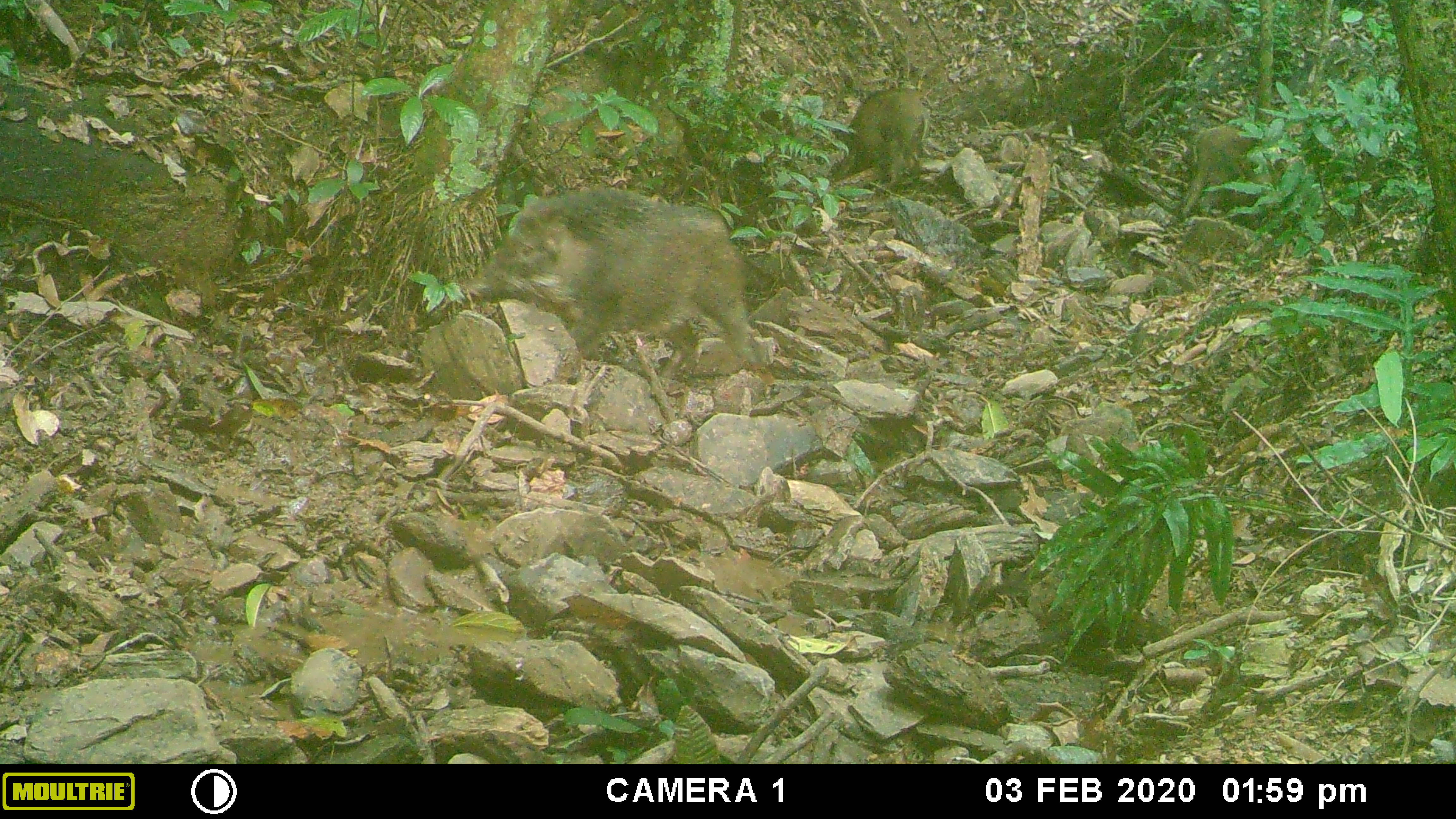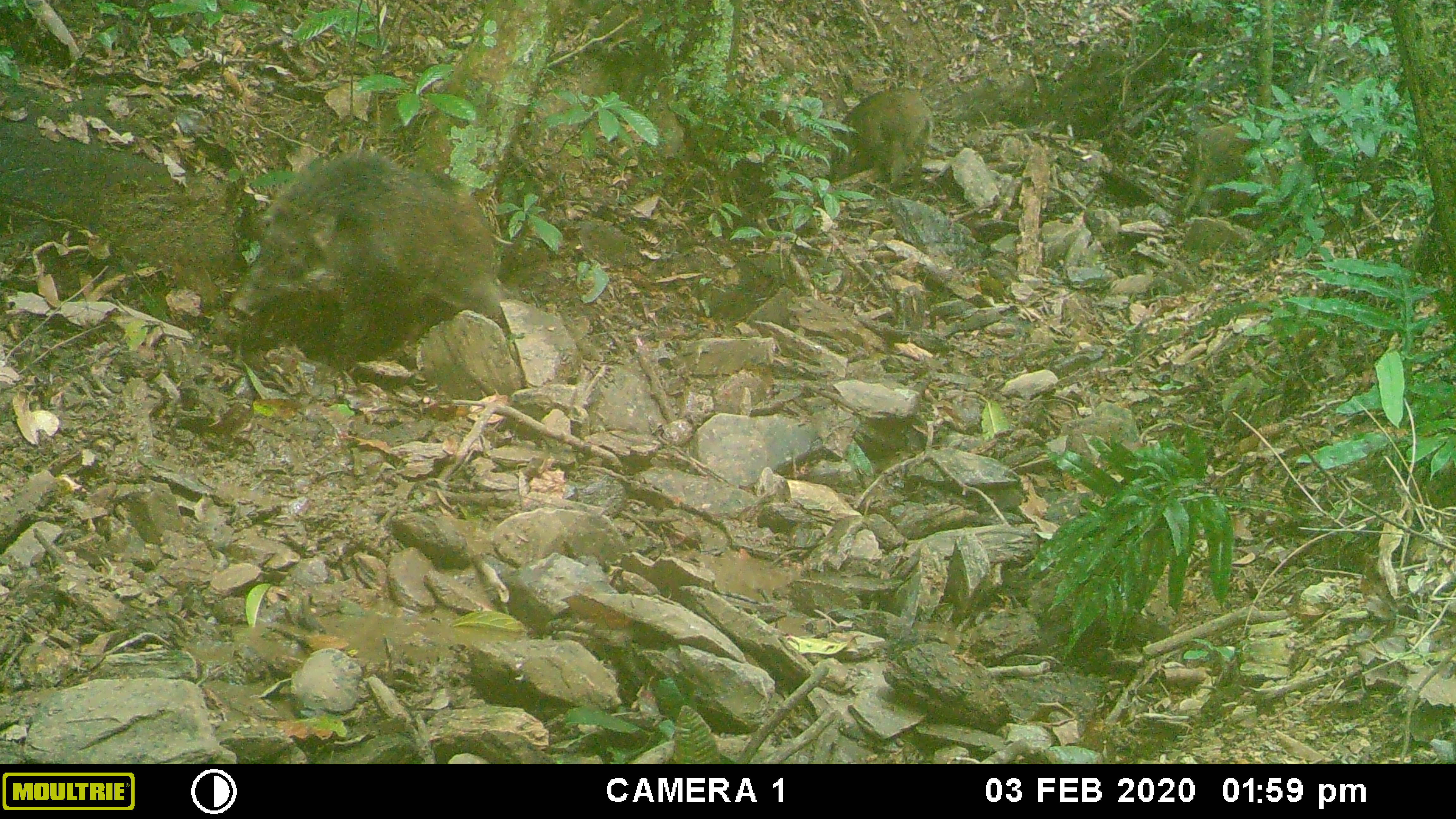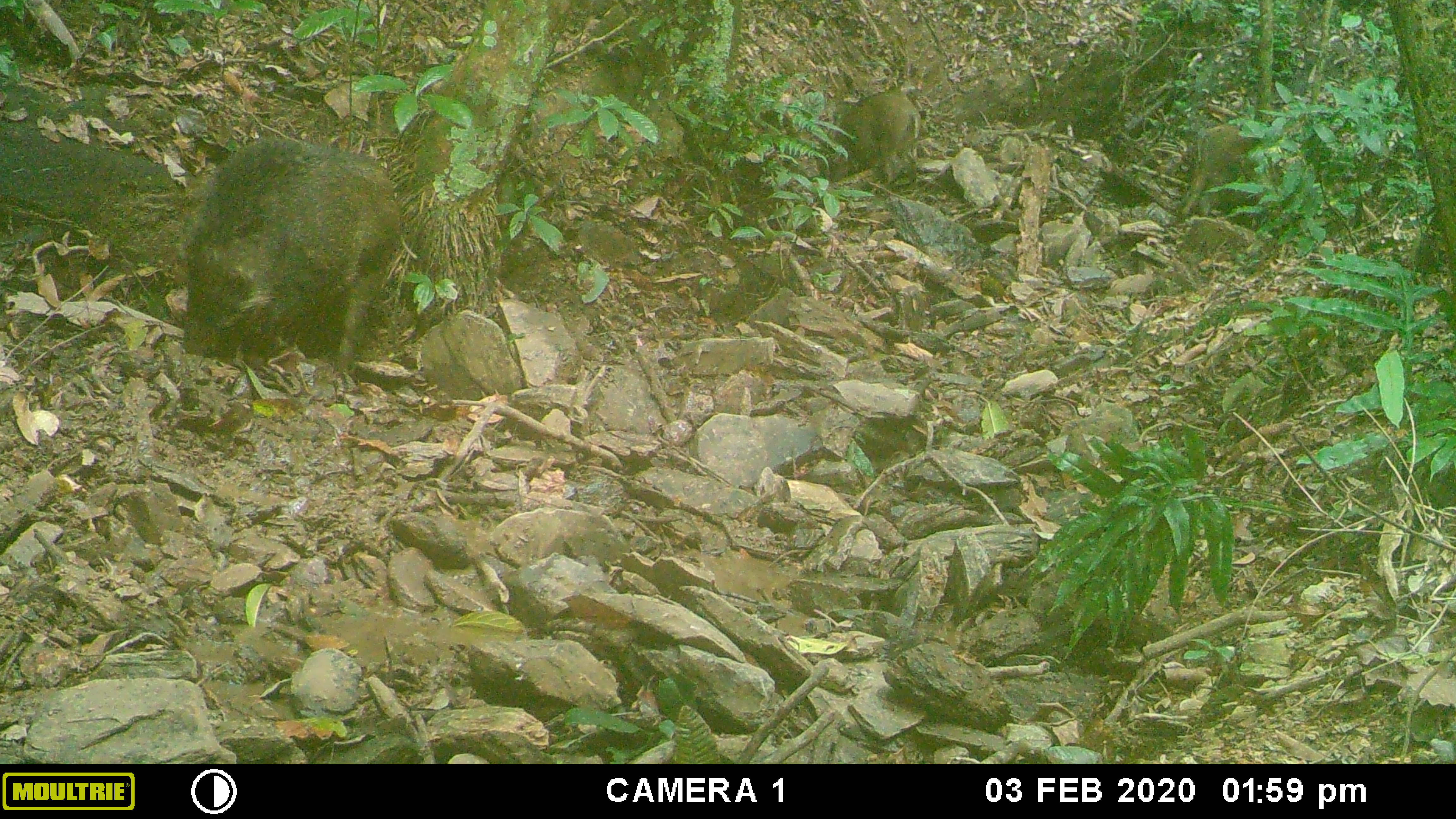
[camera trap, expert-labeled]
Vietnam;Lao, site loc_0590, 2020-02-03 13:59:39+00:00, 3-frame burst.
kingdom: Animalia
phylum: Chordata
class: Mammalia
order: Artiodactyla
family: Suidae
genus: Sus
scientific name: Sus scrofa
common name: eurasian wild pig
Eurasian wild pig (Sus scrofa). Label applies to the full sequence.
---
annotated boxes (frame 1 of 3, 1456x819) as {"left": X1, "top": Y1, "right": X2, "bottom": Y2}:
eurasian wild pig: {"left": 460, "top": 188, "right": 768, "bottom": 374}; {"left": 1179, "top": 120, "right": 1305, "bottom": 220}; {"left": 830, "top": 87, "right": 931, "bottom": 194}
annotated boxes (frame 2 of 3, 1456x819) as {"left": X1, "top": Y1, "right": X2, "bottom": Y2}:
eurasian wild pig: {"left": 221, "top": 146, "right": 507, "bottom": 361}; {"left": 1181, "top": 120, "right": 1303, "bottom": 218}; {"left": 824, "top": 86, "right": 933, "bottom": 192}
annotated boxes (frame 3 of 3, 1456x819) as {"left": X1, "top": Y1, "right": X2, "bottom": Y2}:
eurasian wild pig: {"left": 167, "top": 131, "right": 404, "bottom": 369}; {"left": 1181, "top": 120, "right": 1303, "bottom": 218}; {"left": 824, "top": 86, "right": 925, "bottom": 192}